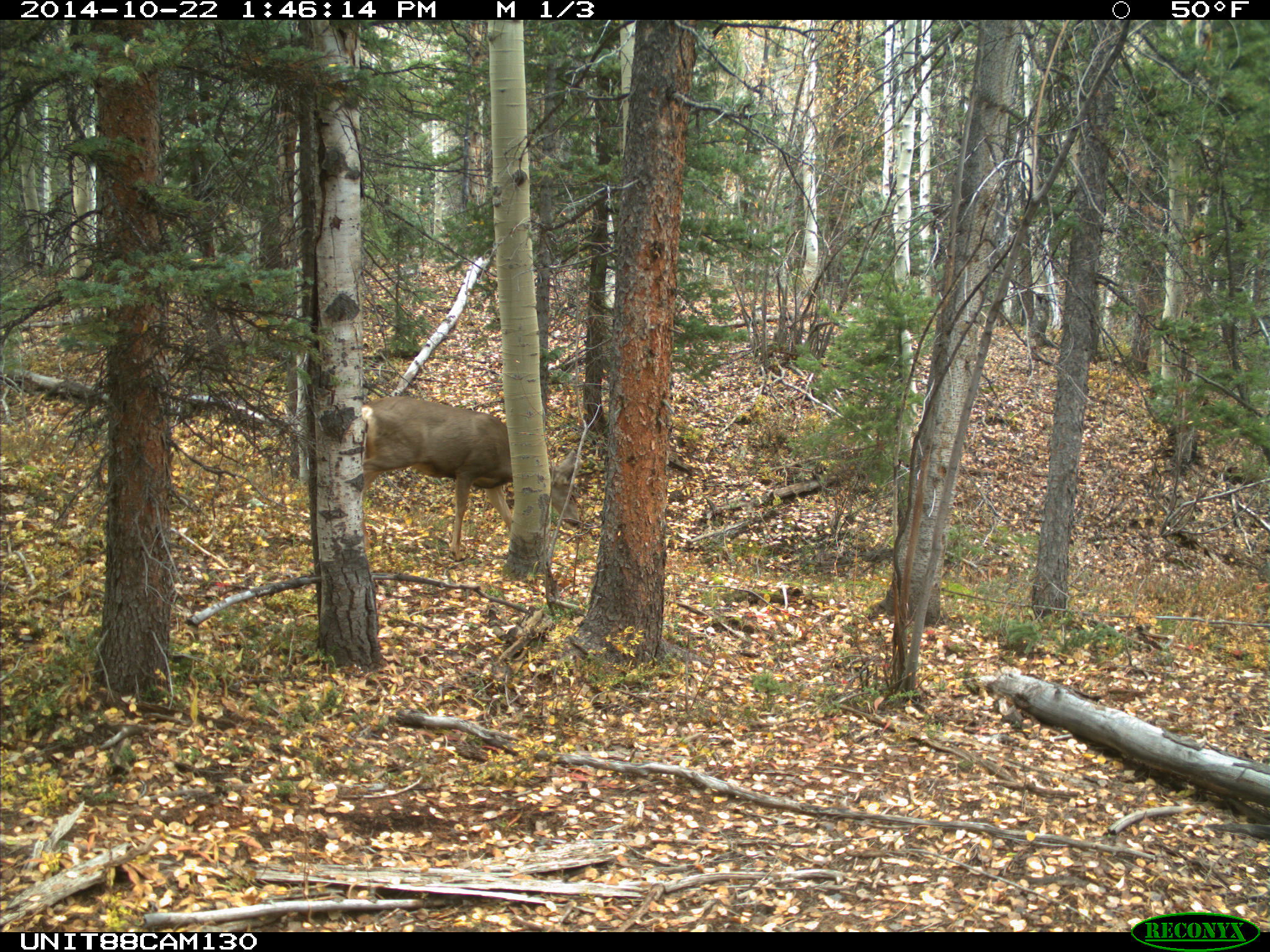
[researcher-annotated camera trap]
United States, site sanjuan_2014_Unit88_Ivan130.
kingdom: Animalia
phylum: Chordata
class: Mammalia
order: Artiodactyla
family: Cervidae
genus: Odocoileus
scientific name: Odocoileus hemionus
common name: mule deer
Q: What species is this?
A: Odocoileus hemionus (mule deer).